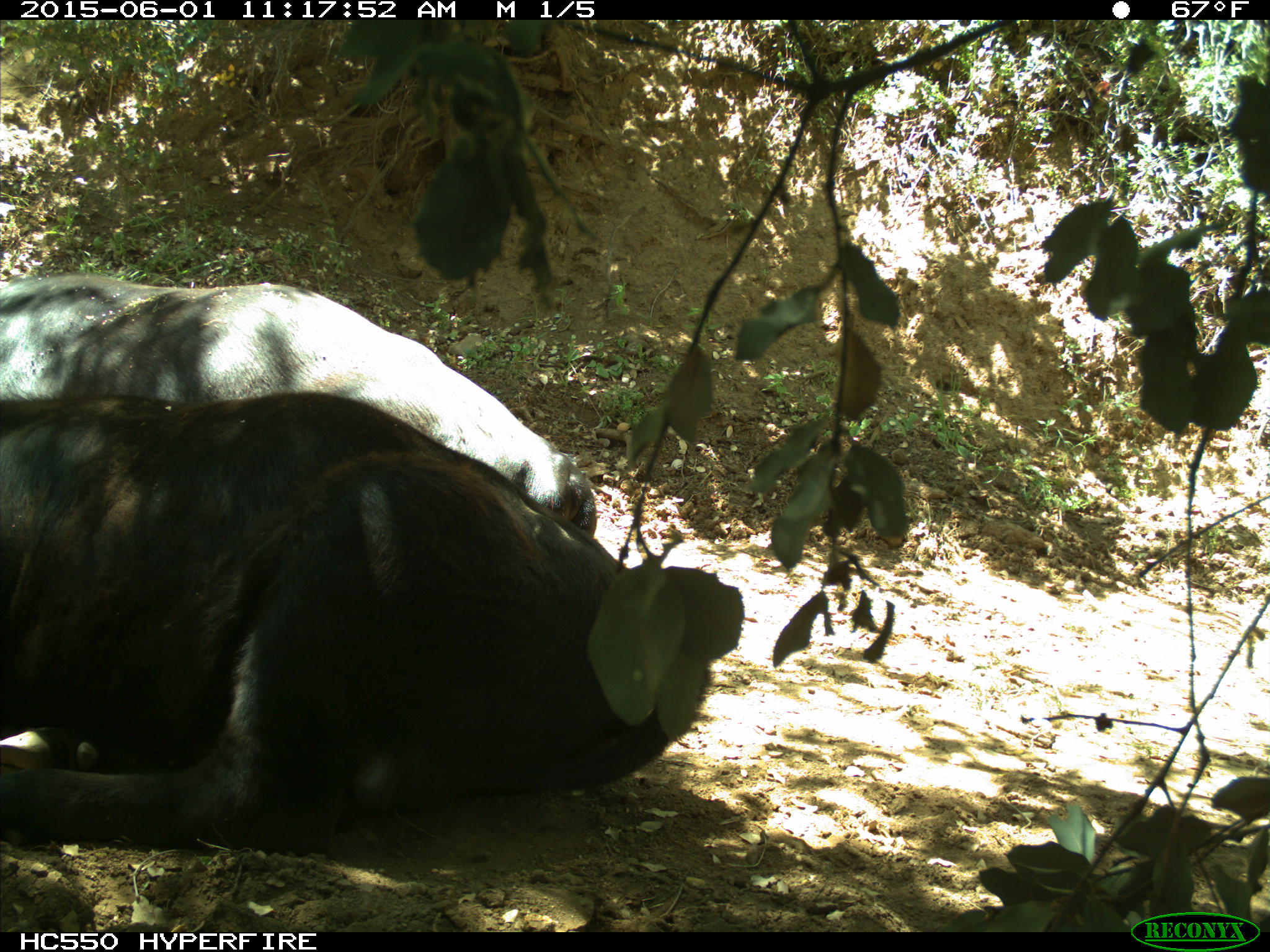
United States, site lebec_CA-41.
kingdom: Animalia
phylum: Chordata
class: Mammalia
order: Artiodactyla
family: Bovidae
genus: Bos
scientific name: Bos taurus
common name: domestic cow